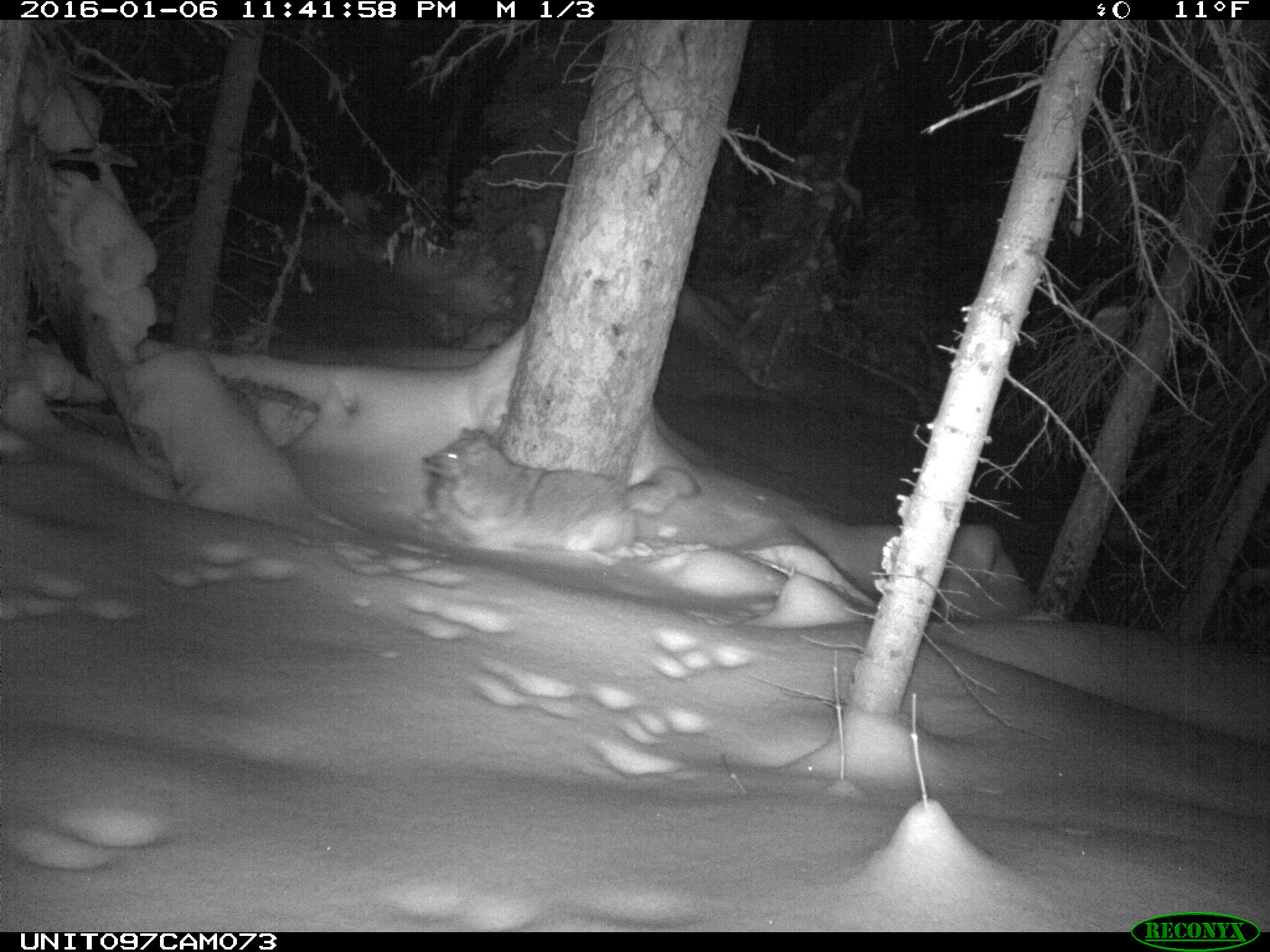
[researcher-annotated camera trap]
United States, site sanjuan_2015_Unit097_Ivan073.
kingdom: Animalia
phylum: Chordata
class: Mammalia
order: Carnivora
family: Canidae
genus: Canis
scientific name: Canis latrans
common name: coyote